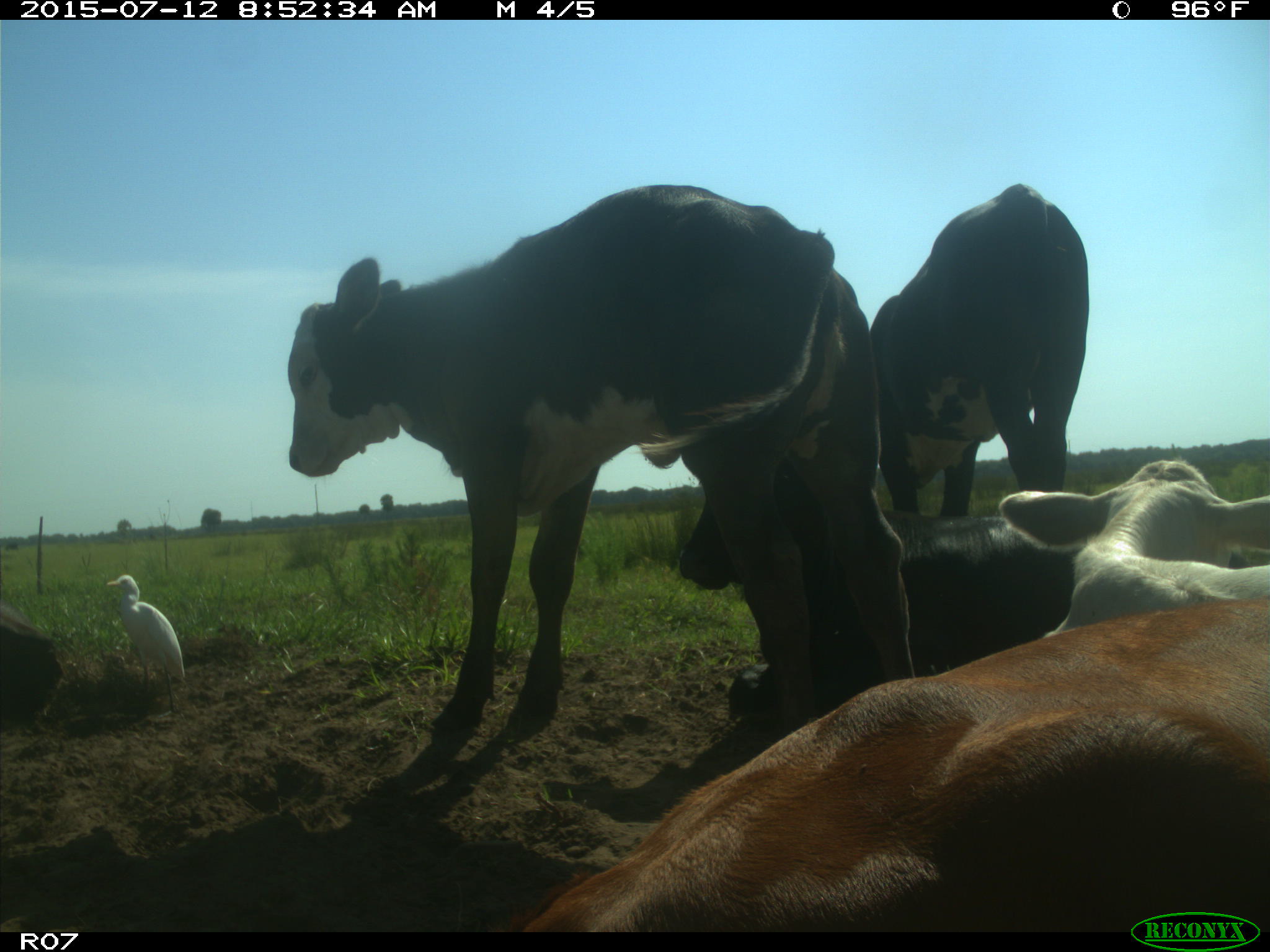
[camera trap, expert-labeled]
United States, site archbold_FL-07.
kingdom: Animalia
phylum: Chordata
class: Mammalia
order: Artiodactyla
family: Bovidae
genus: Bos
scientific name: Bos taurus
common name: domestic cow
Bos taurus (domestic cow).